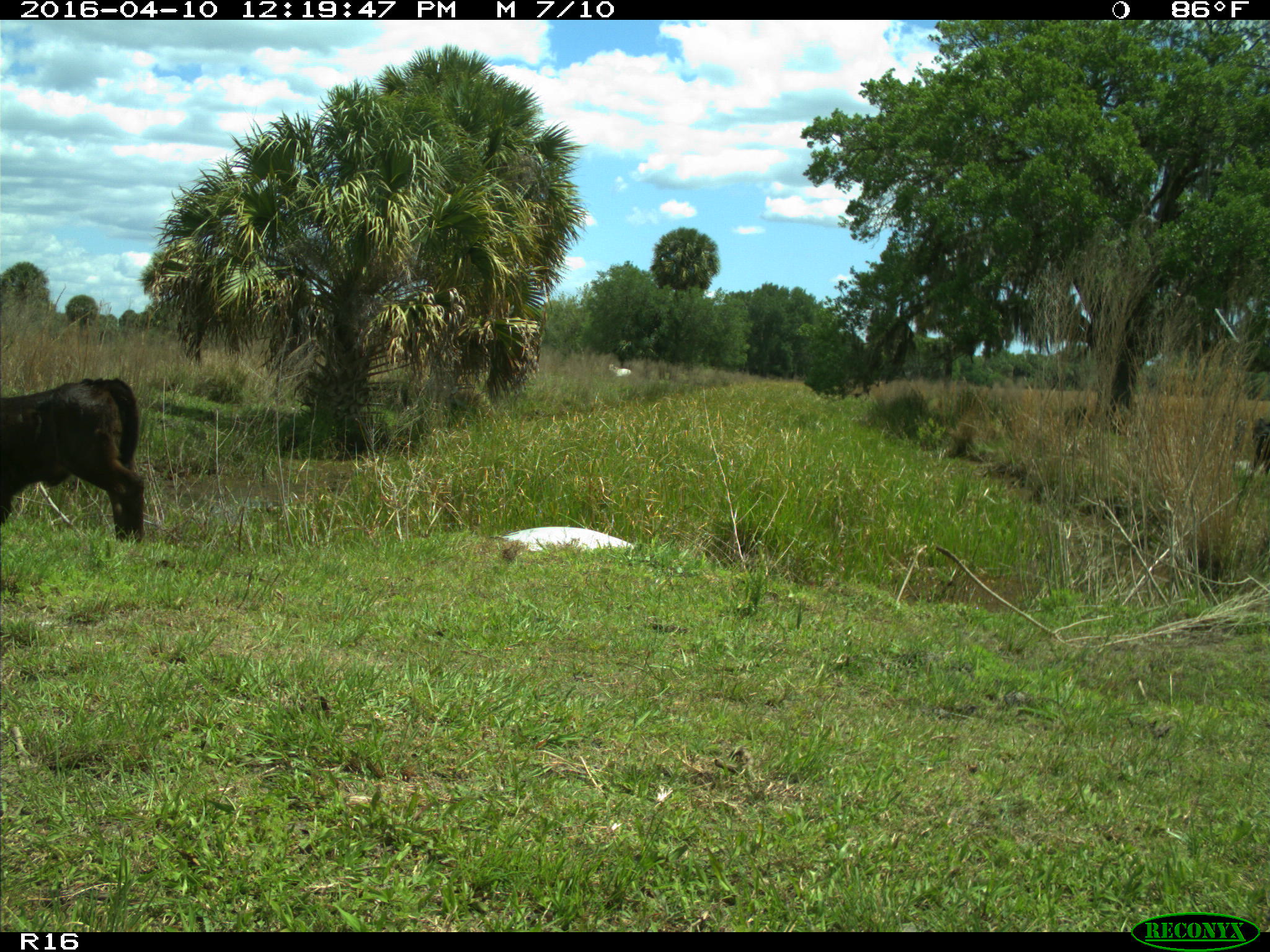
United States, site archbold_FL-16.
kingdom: Animalia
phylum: Chordata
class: Mammalia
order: Artiodactyla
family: Bovidae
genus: Bos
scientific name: Bos taurus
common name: domestic cow